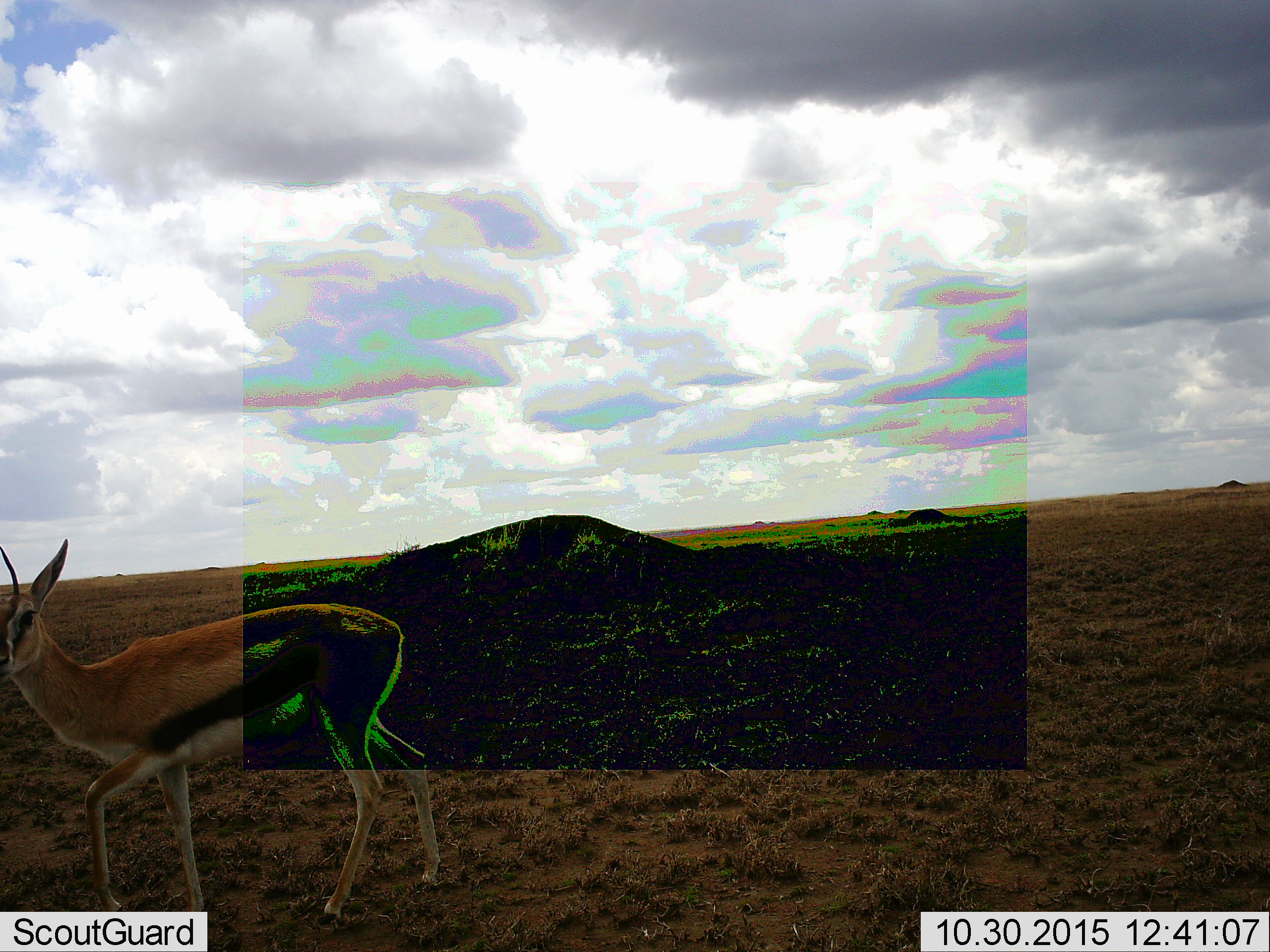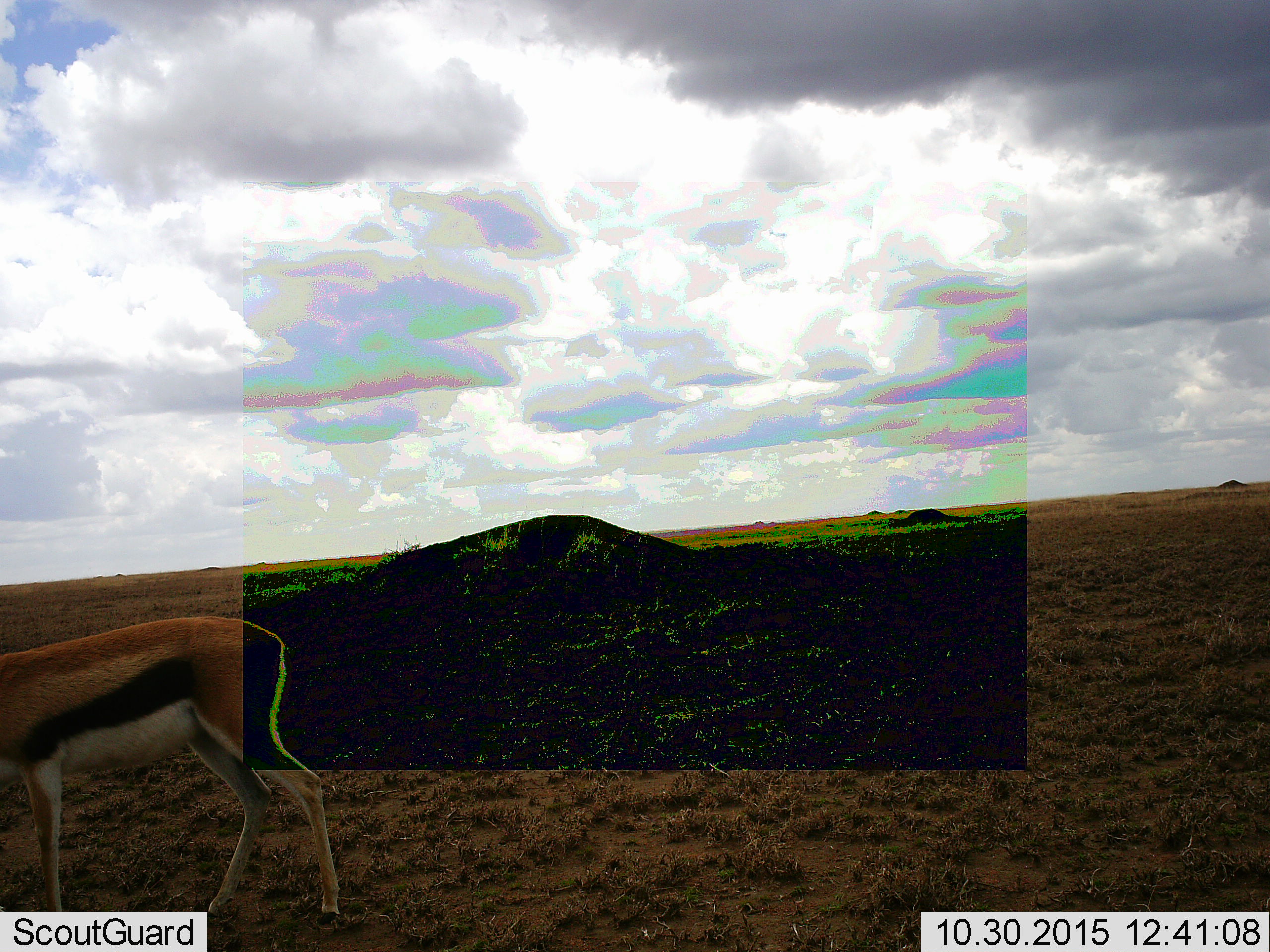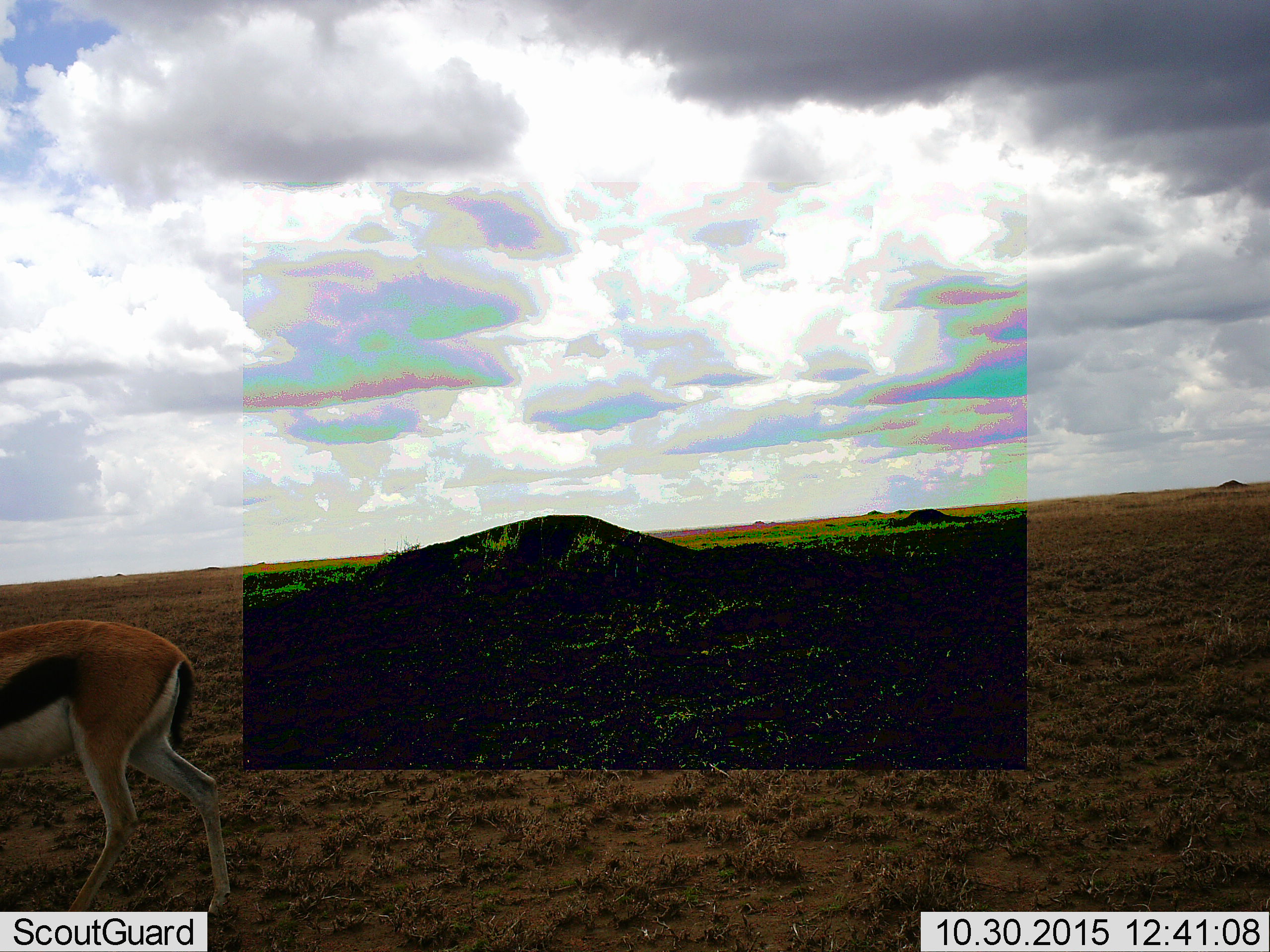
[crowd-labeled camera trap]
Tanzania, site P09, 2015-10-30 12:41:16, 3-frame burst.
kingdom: Animalia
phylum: Chordata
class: Mammalia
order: Artiodactyla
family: Bovidae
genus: Eudorcas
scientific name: Eudorcas thomsonii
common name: thomson's gazelle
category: gazellethomsons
Gazellethomsons (thomson's gazelle) (Eudorcas thomsonii), count 1. Behavior (volunteer vote fractions): standing 22%, resting 0%, moving 78%, interacting 0%. Young present (vote fraction): 0%. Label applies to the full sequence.